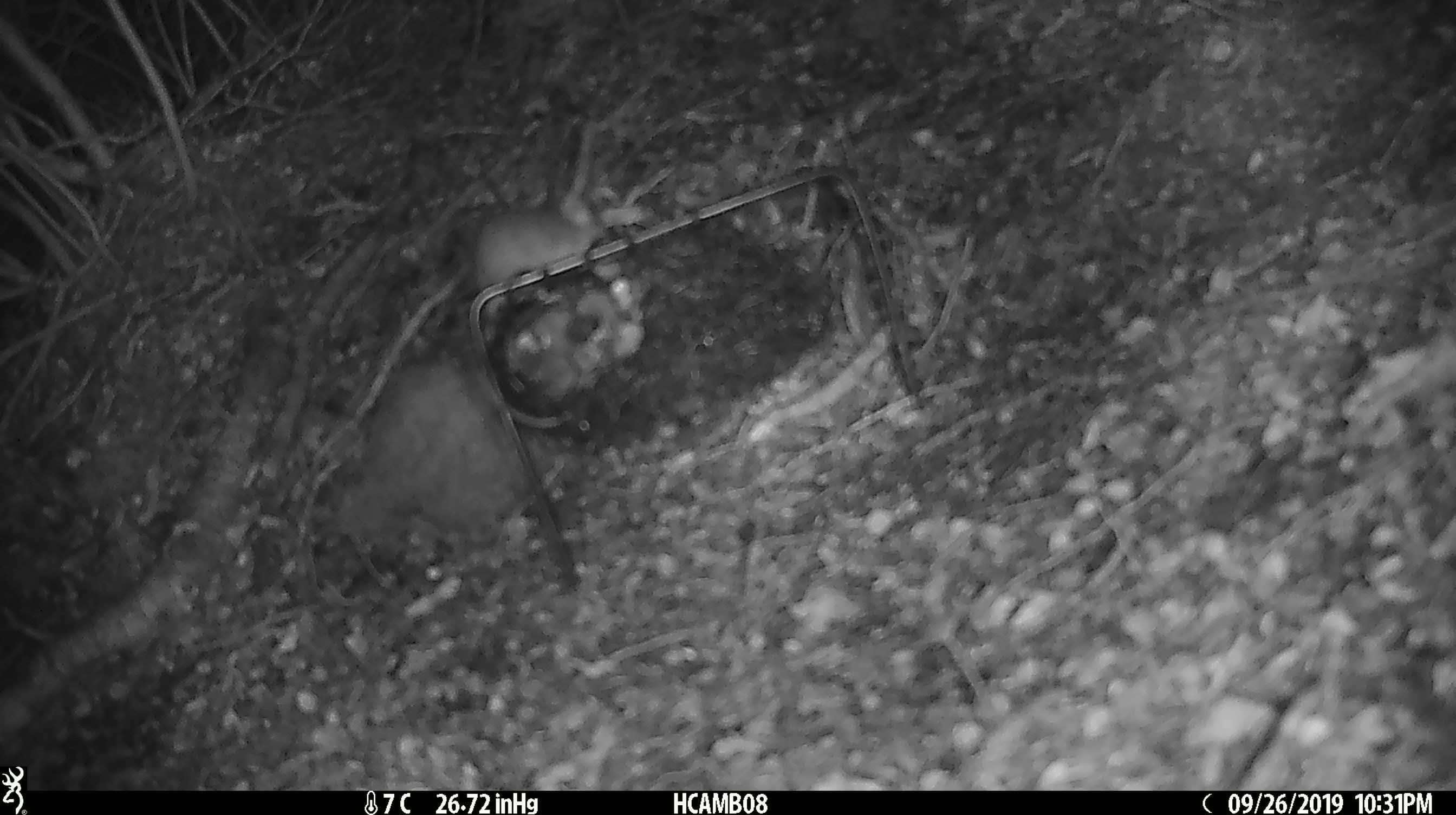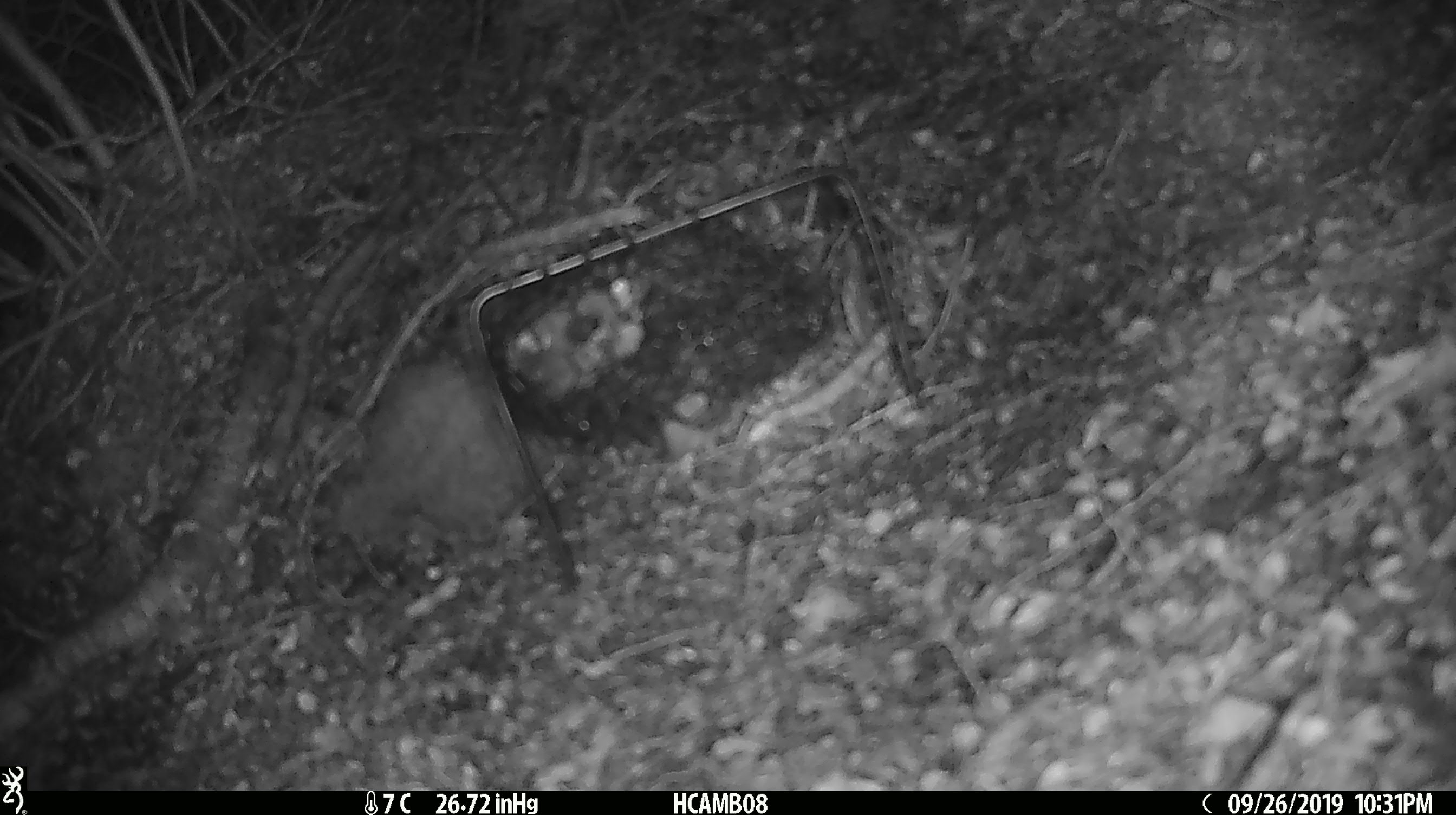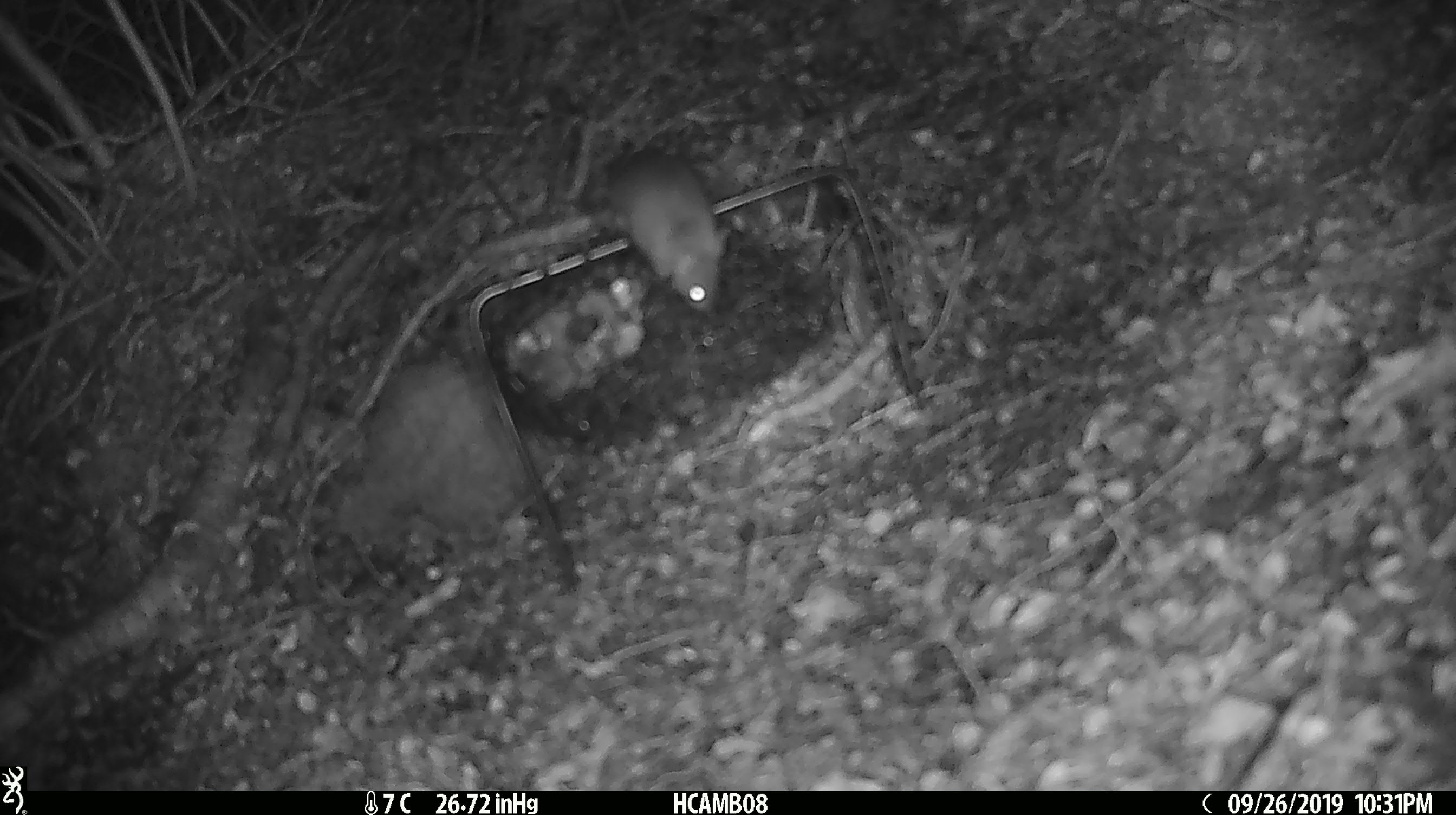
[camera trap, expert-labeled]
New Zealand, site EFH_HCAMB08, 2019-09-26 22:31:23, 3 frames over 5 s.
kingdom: Animalia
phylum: Chordata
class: Mammalia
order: Rodentia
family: Muridae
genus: Mus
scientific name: Mus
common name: mouse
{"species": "mouse (Mus)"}